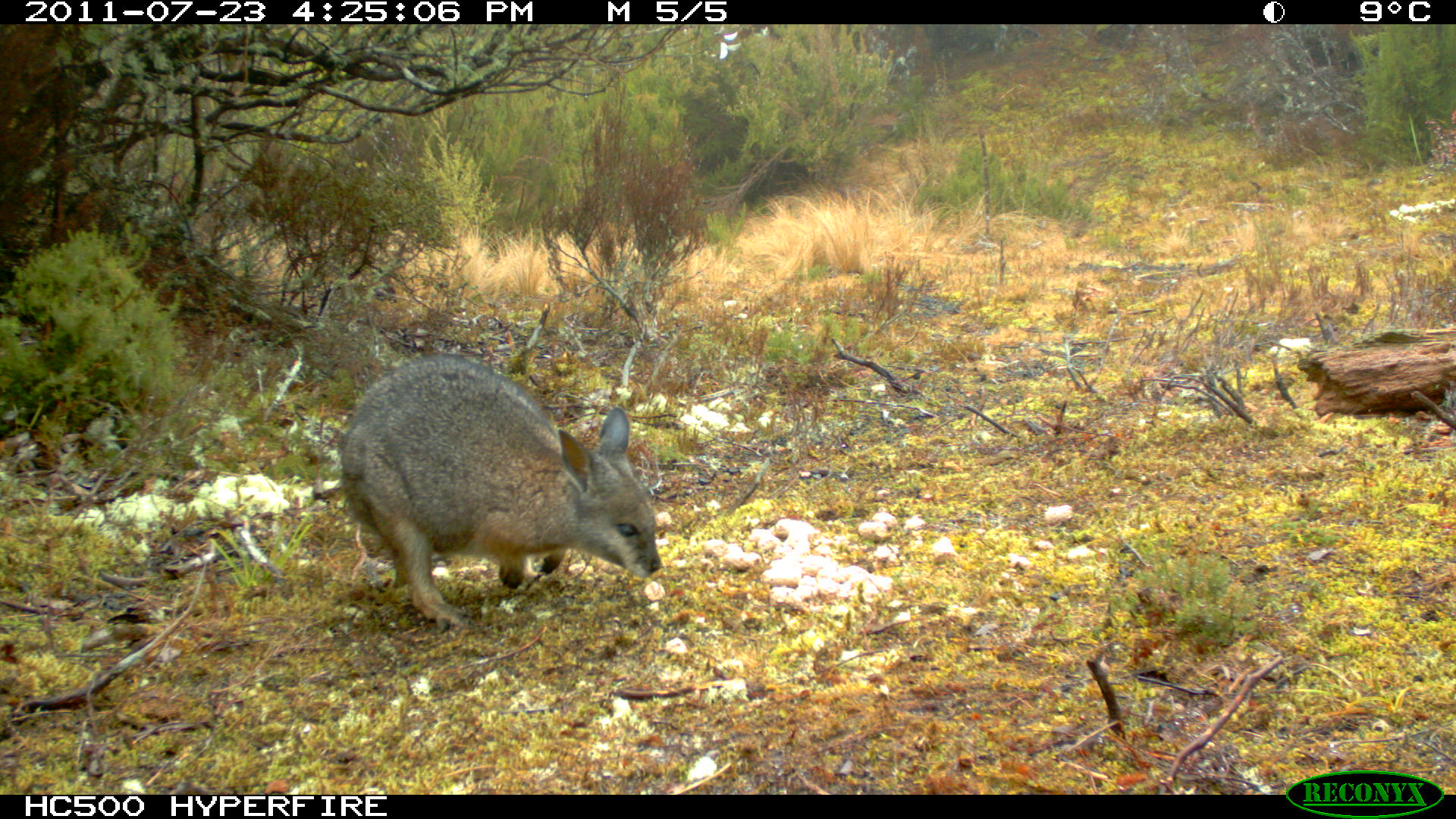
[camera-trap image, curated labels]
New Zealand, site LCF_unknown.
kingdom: Animalia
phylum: Chordata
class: Mammalia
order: Diprotodontia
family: Macropodidae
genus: Notamacropus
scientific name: Notamacropus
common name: wallaby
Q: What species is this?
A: Wallaby (Notamacropus).